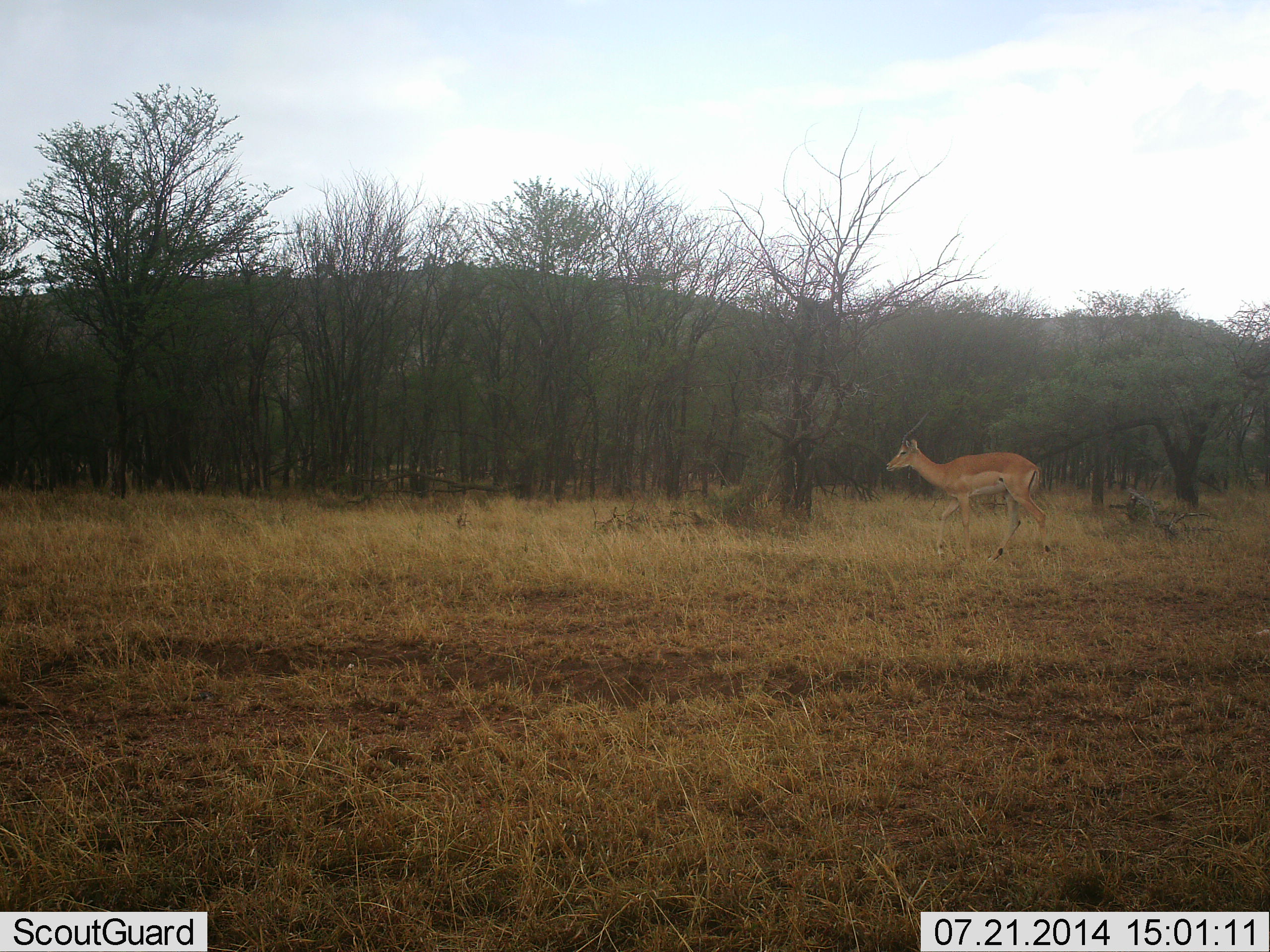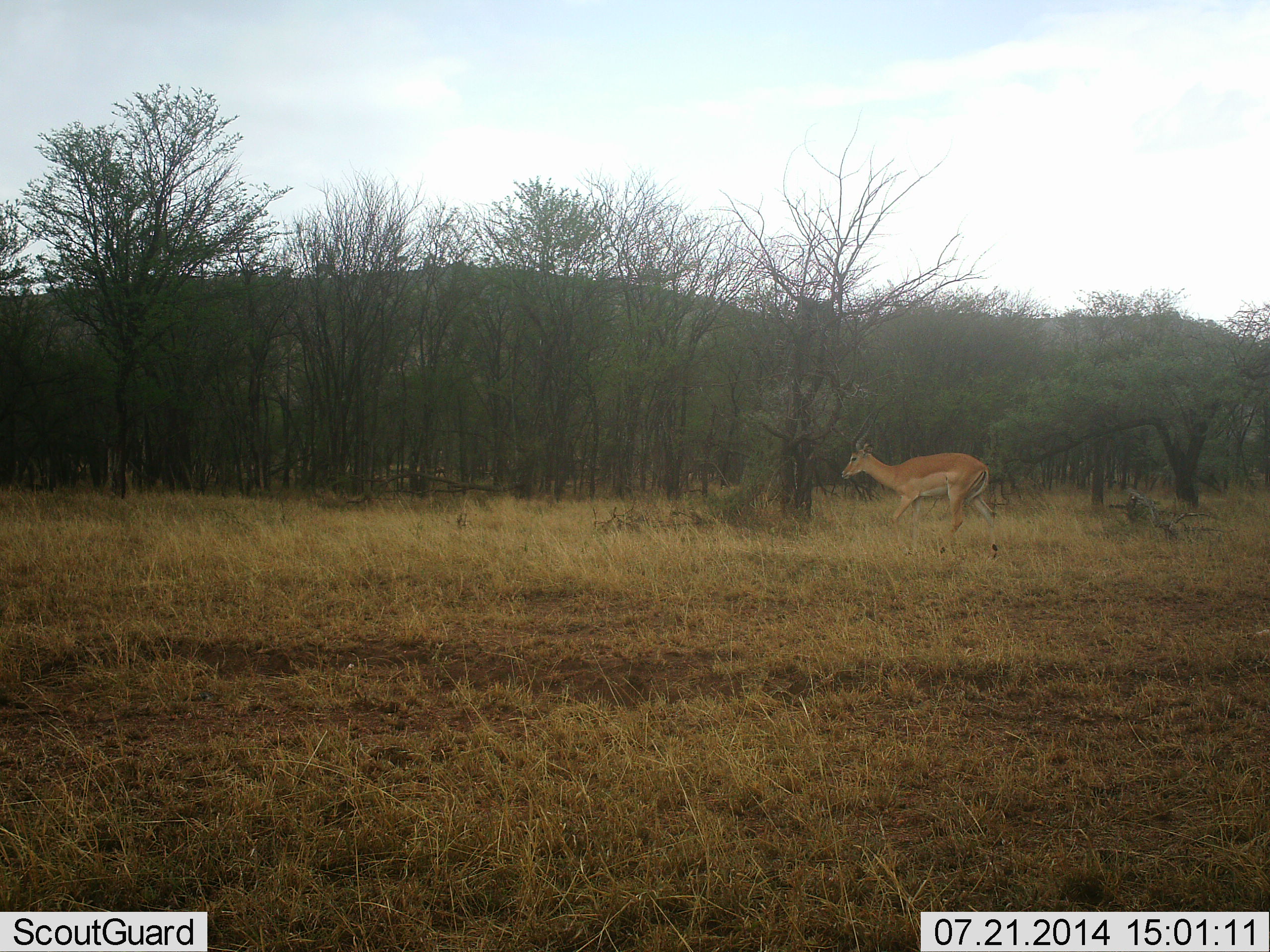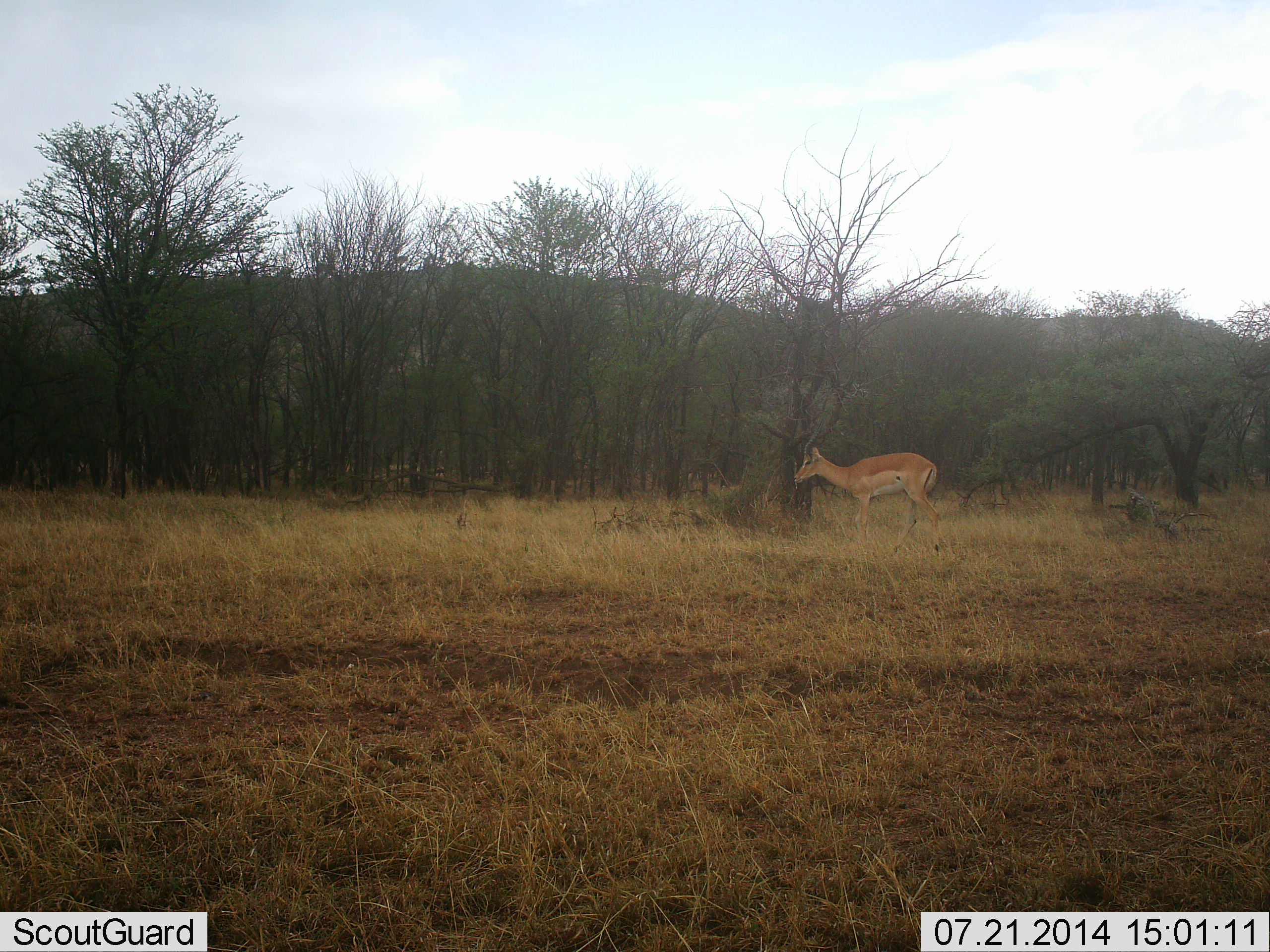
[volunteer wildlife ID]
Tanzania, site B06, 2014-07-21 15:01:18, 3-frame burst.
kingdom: Animalia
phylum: Chordata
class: Mammalia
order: Artiodactyla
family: Bovidae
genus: Aepyceros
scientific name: Aepyceros melampus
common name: impala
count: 1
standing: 10%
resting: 0%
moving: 100%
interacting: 0%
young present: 0%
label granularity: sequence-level